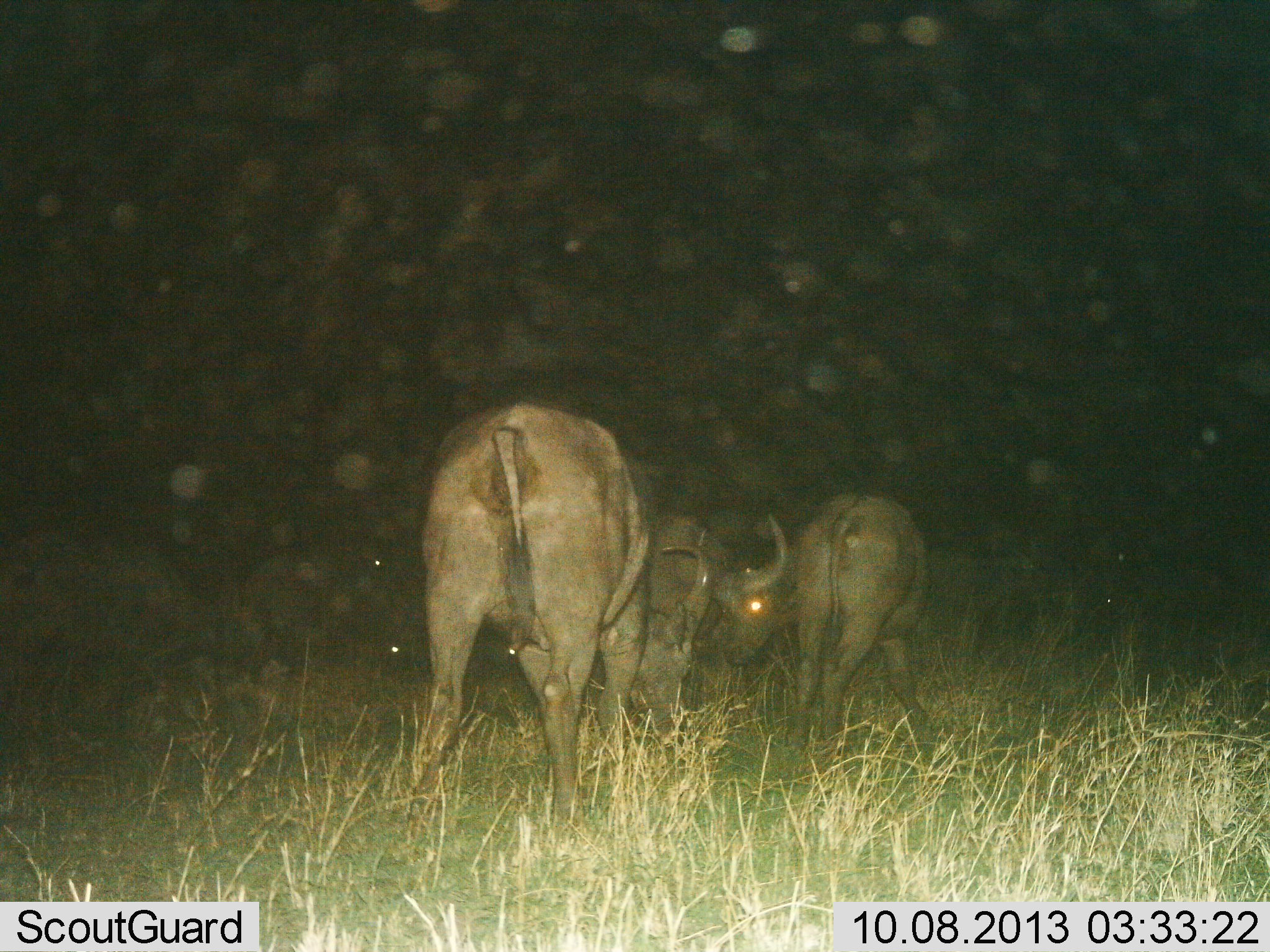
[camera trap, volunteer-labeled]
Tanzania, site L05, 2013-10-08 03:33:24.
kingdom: Animalia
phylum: Chordata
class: Mammalia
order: Artiodactyla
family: Bovidae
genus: Syncerus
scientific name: Syncerus caffer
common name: cape buffalo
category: buffalo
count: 3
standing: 30%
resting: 0%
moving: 10%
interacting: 30%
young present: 0%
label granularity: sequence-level